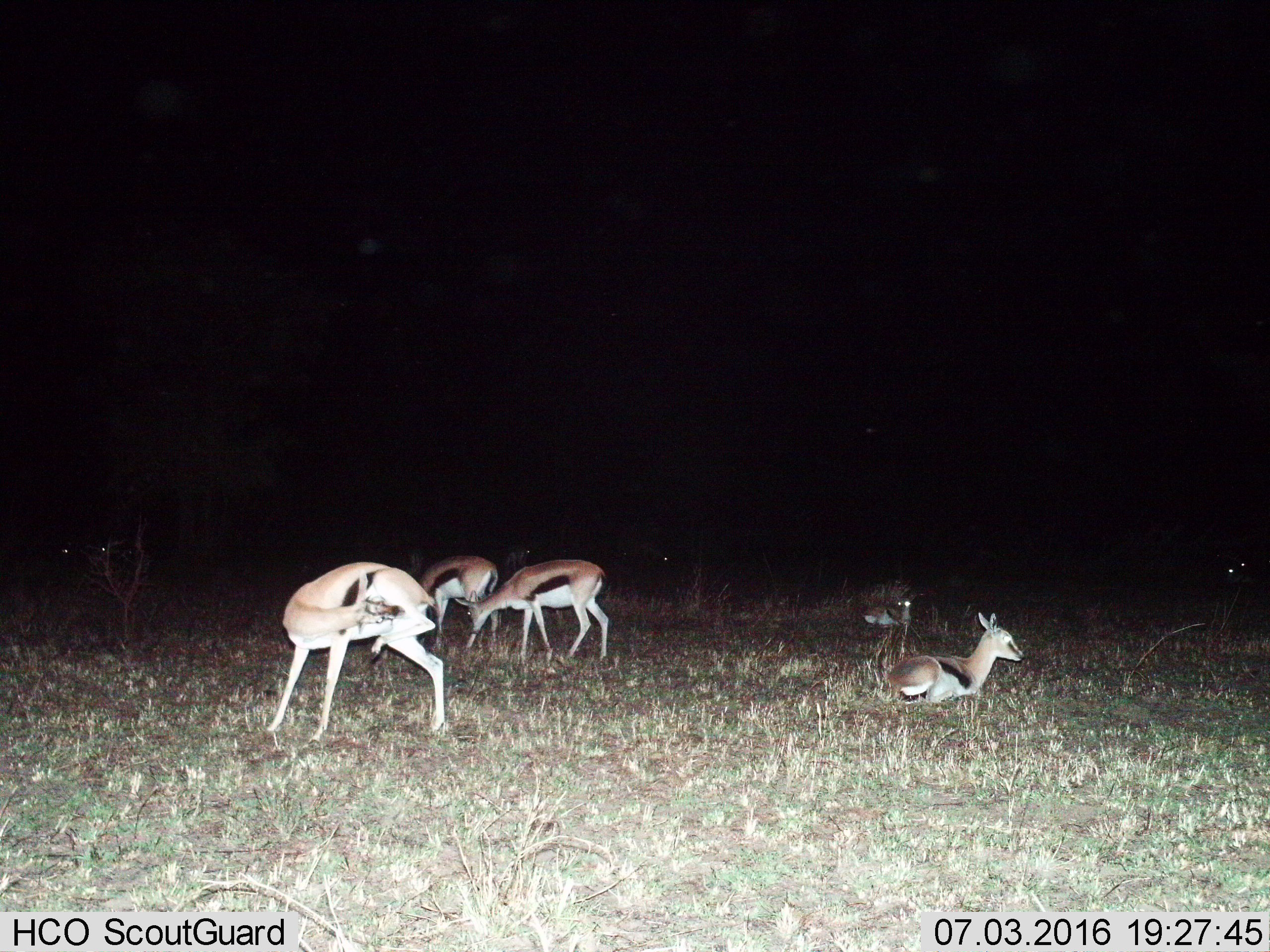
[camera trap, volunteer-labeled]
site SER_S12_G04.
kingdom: Animalia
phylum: Chordata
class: Mammalia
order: Artiodactyla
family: Bovidae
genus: Eudorcas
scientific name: Eudorcas thomsonii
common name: thomson's gazelle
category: gazellethomsons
Gazellethomsons (thomson's gazelle) (Eudorcas thomsonii), count 10. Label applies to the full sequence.